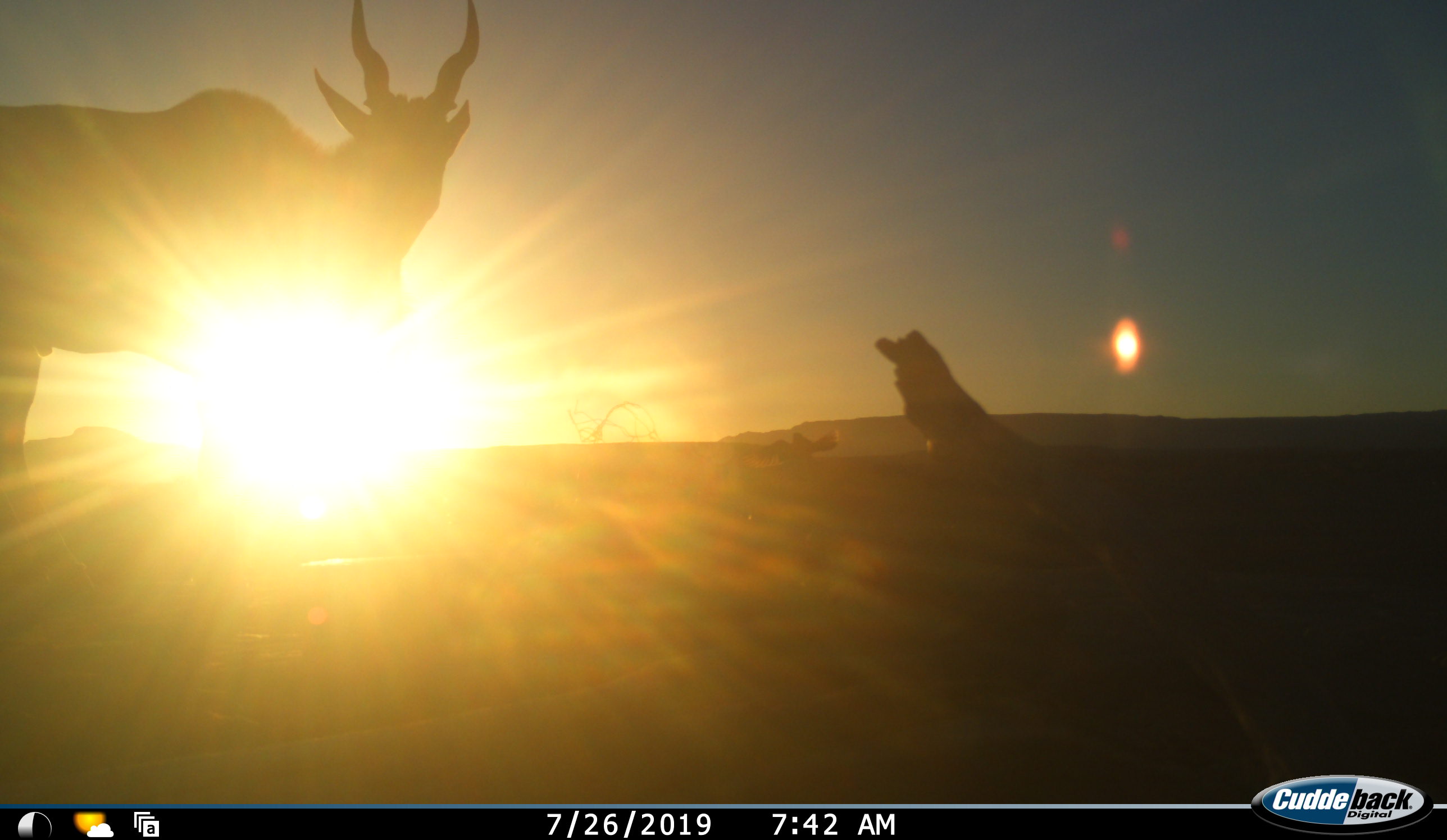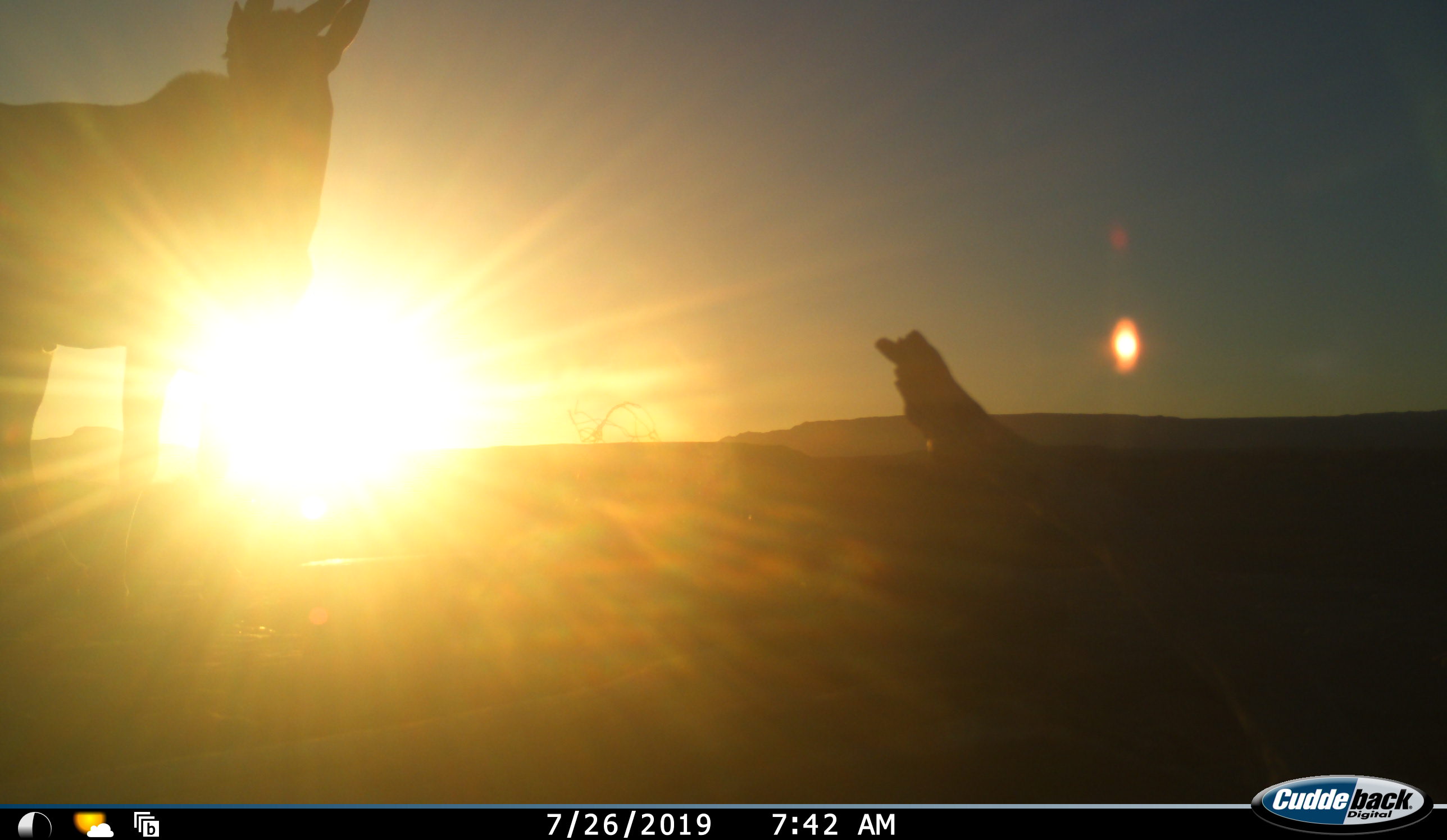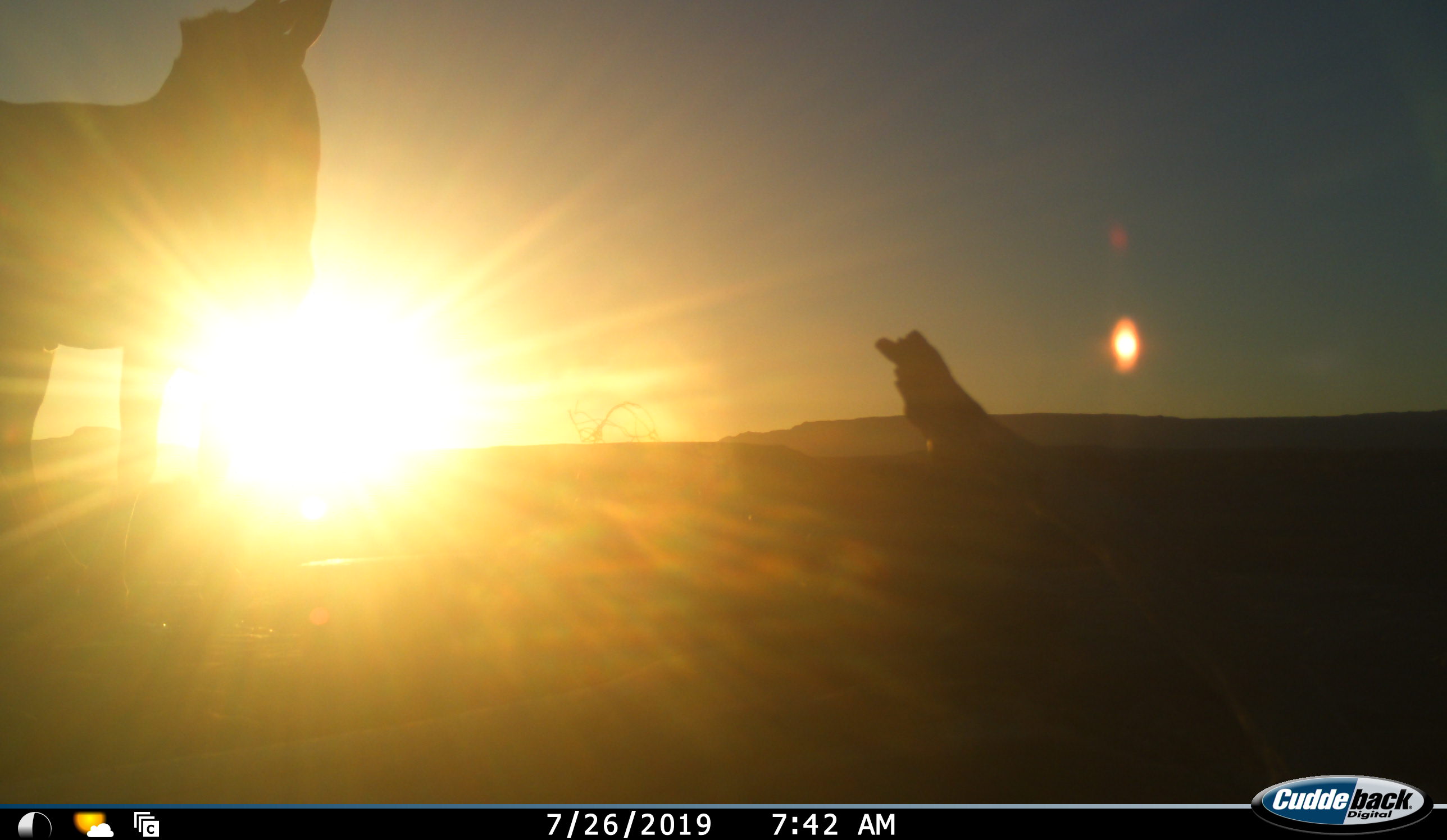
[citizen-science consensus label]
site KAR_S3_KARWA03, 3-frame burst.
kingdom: Animalia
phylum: Chordata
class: Mammalia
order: Artiodactyla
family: Bovidae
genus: Alcelaphus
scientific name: Alcelaphus buselaphus caama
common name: red hartebeest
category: hartebeestred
Hartebeestred (red hartebeest) (Alcelaphus buselaphus caama), count 1. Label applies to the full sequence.